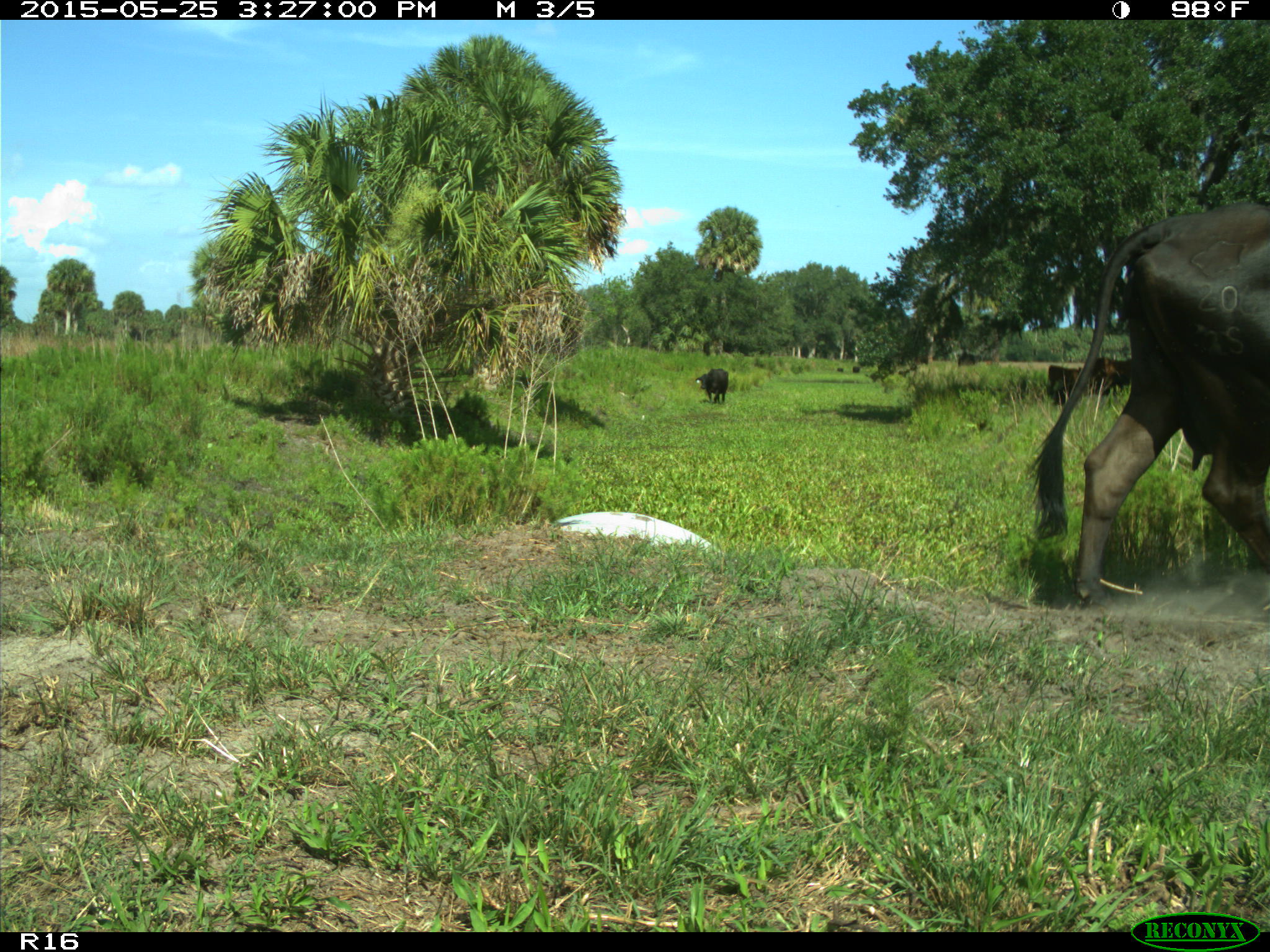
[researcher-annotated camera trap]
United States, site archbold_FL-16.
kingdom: Animalia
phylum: Chordata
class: Mammalia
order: Artiodactyla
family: Bovidae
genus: Bos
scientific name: Bos taurus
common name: domestic cow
Bos taurus (domestic cow).